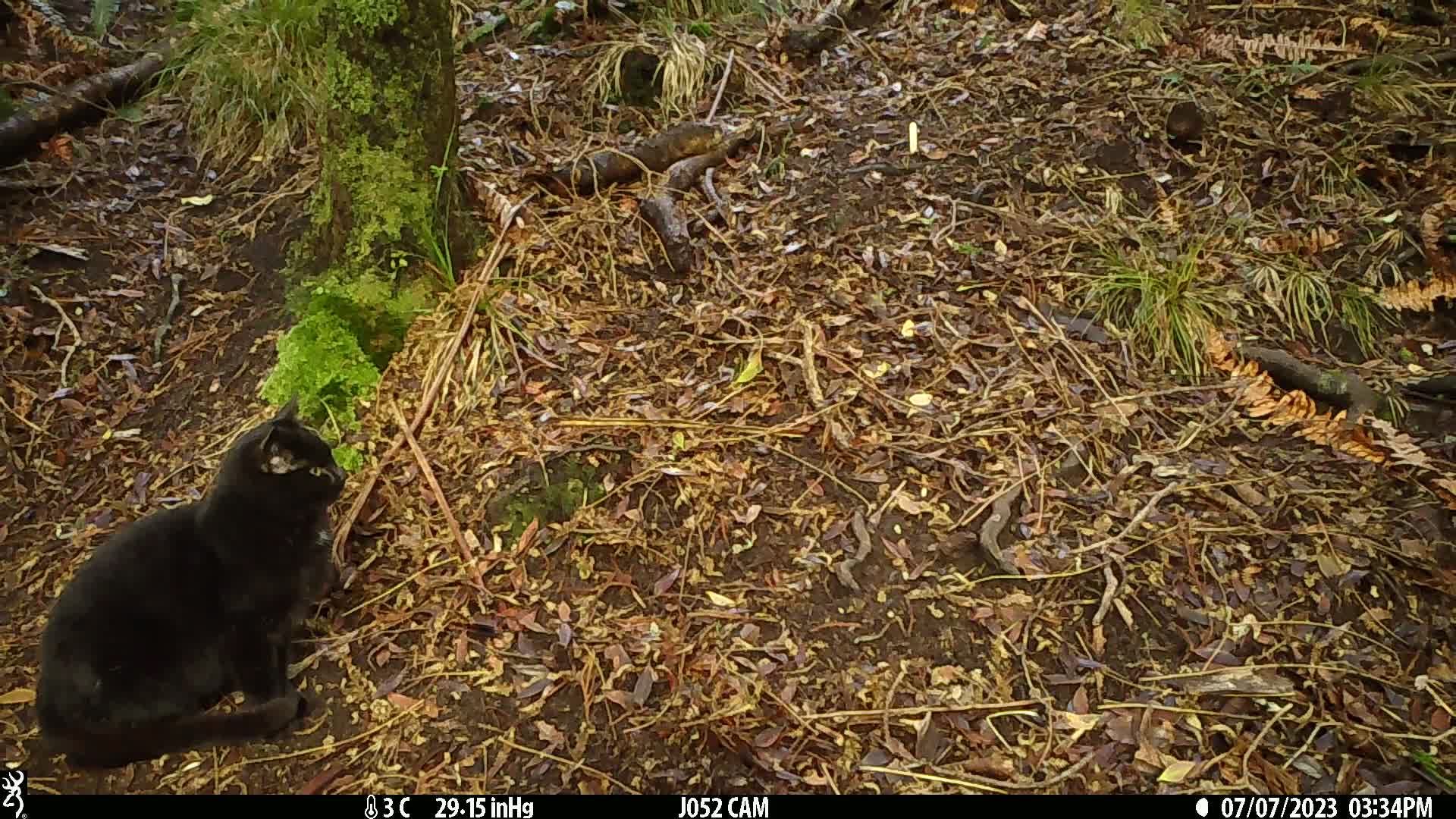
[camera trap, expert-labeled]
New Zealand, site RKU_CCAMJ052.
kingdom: Animalia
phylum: Chordata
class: Mammalia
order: Carnivora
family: Felidae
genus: Felis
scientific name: Felis catus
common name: domestic cat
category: cat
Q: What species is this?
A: Cat (domestic cat) (Felis catus).